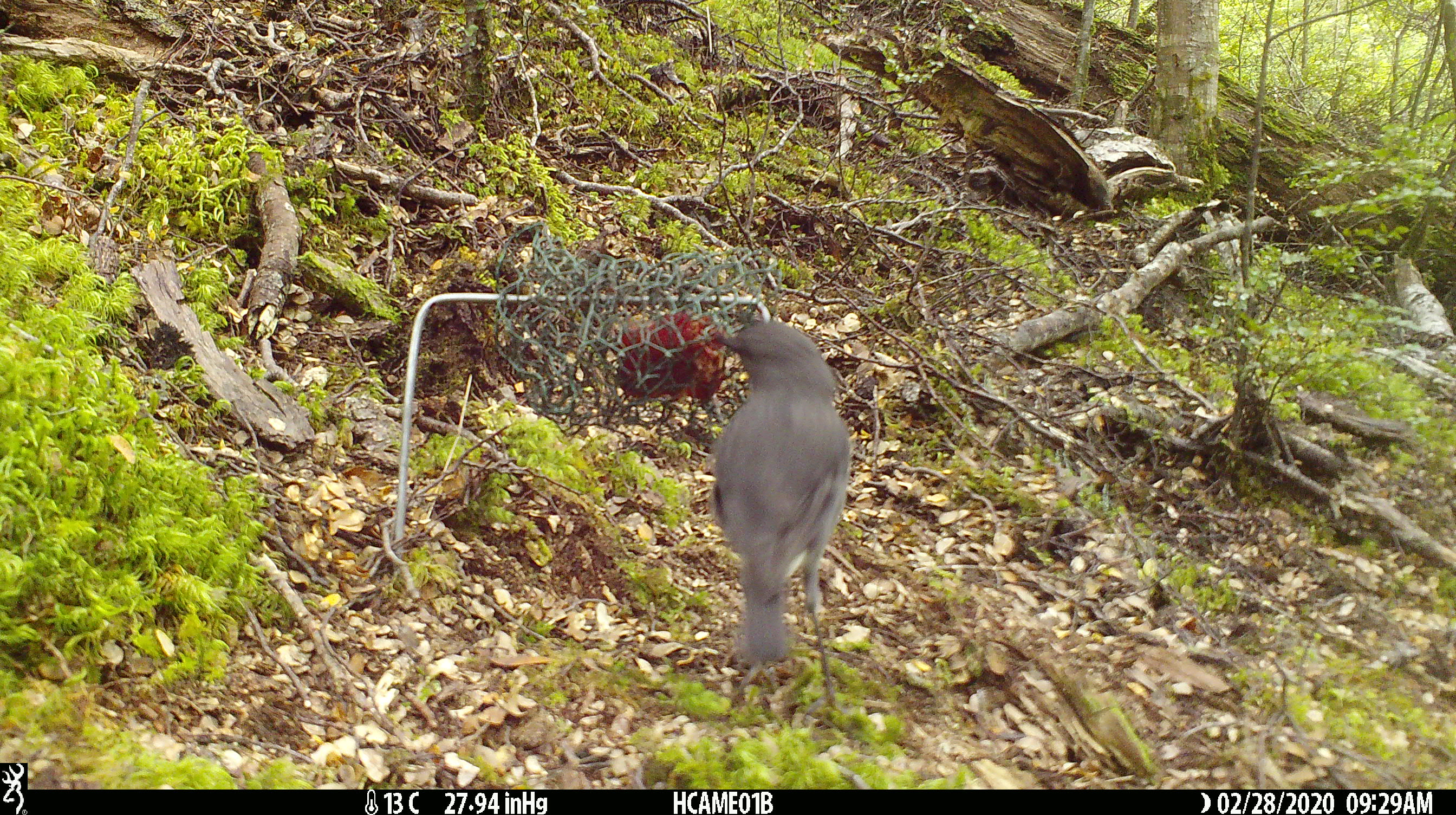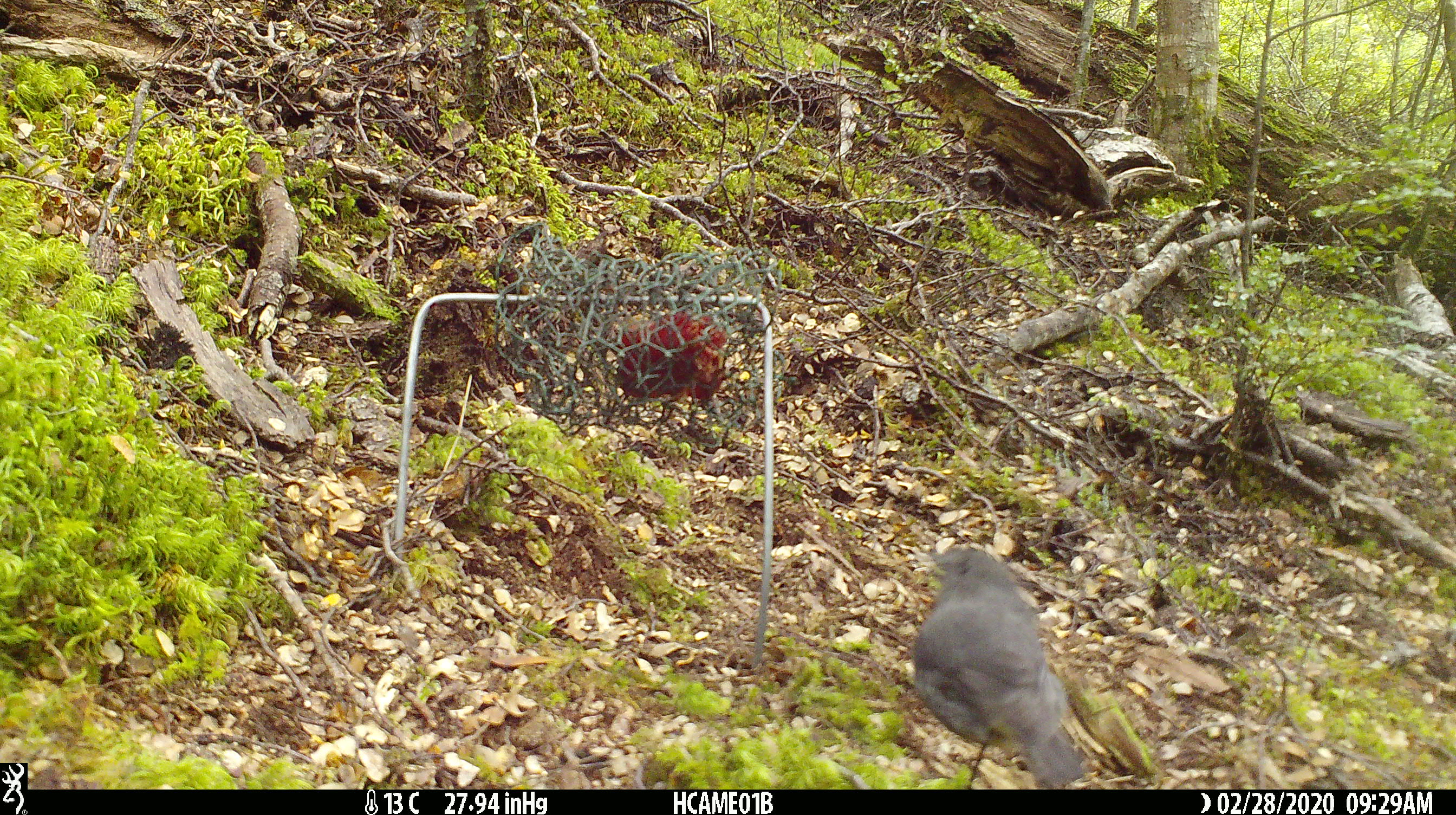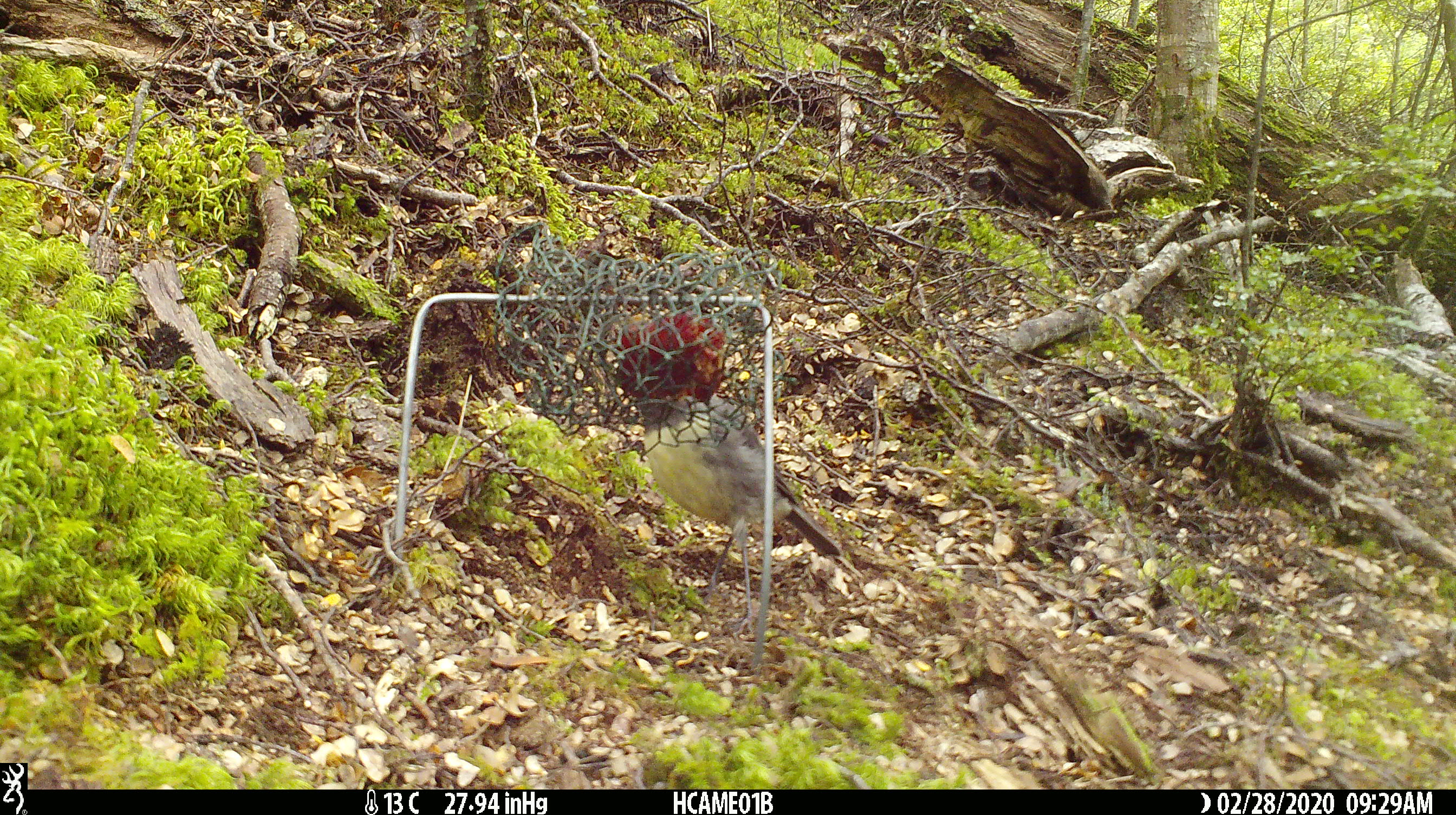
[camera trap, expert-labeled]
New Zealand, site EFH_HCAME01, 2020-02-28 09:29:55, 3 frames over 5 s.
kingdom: Animalia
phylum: Chordata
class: Aves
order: Passeriformes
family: Petroicidae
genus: Petroica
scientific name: Petroica australis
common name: new zealand robin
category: robin